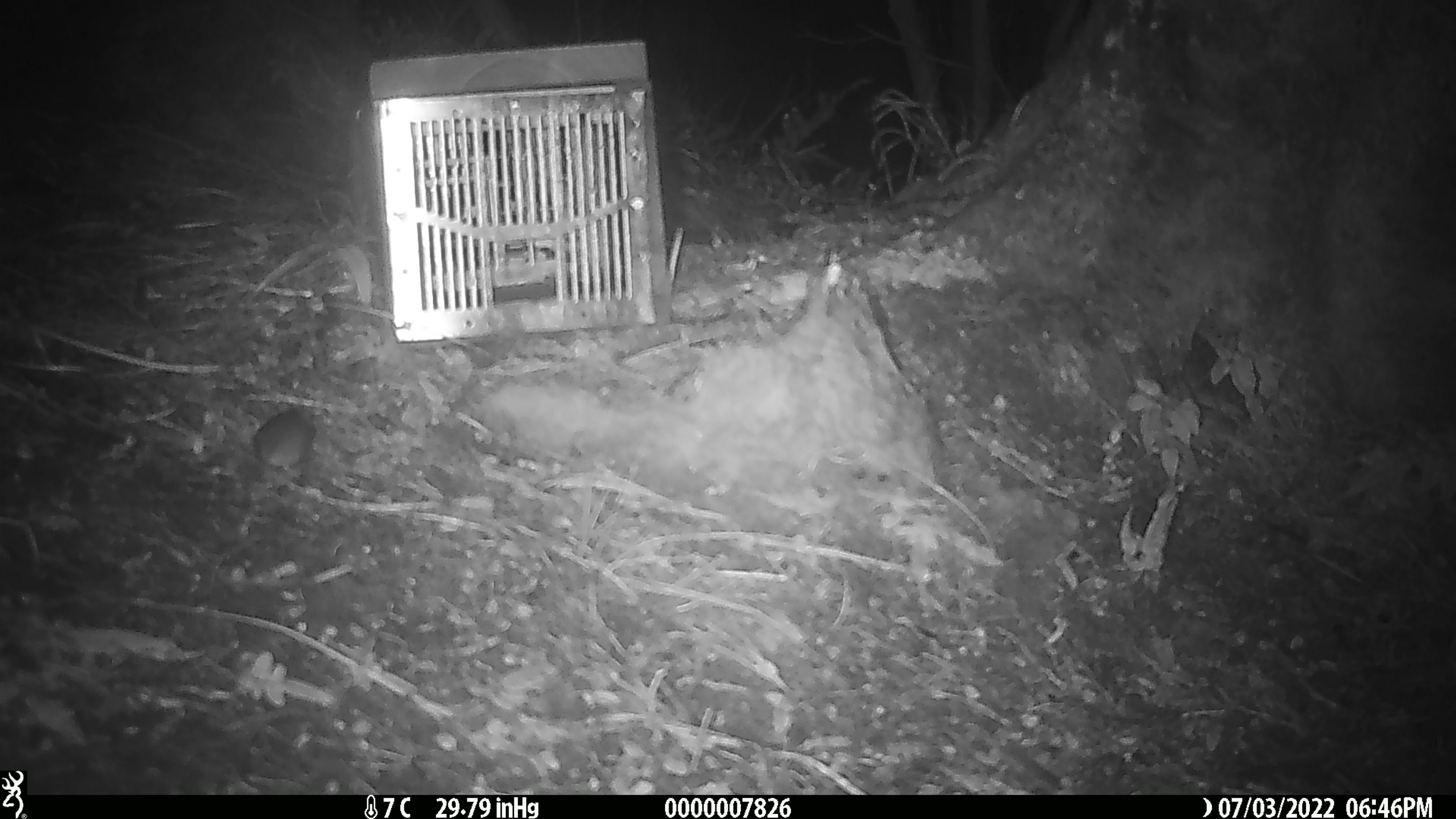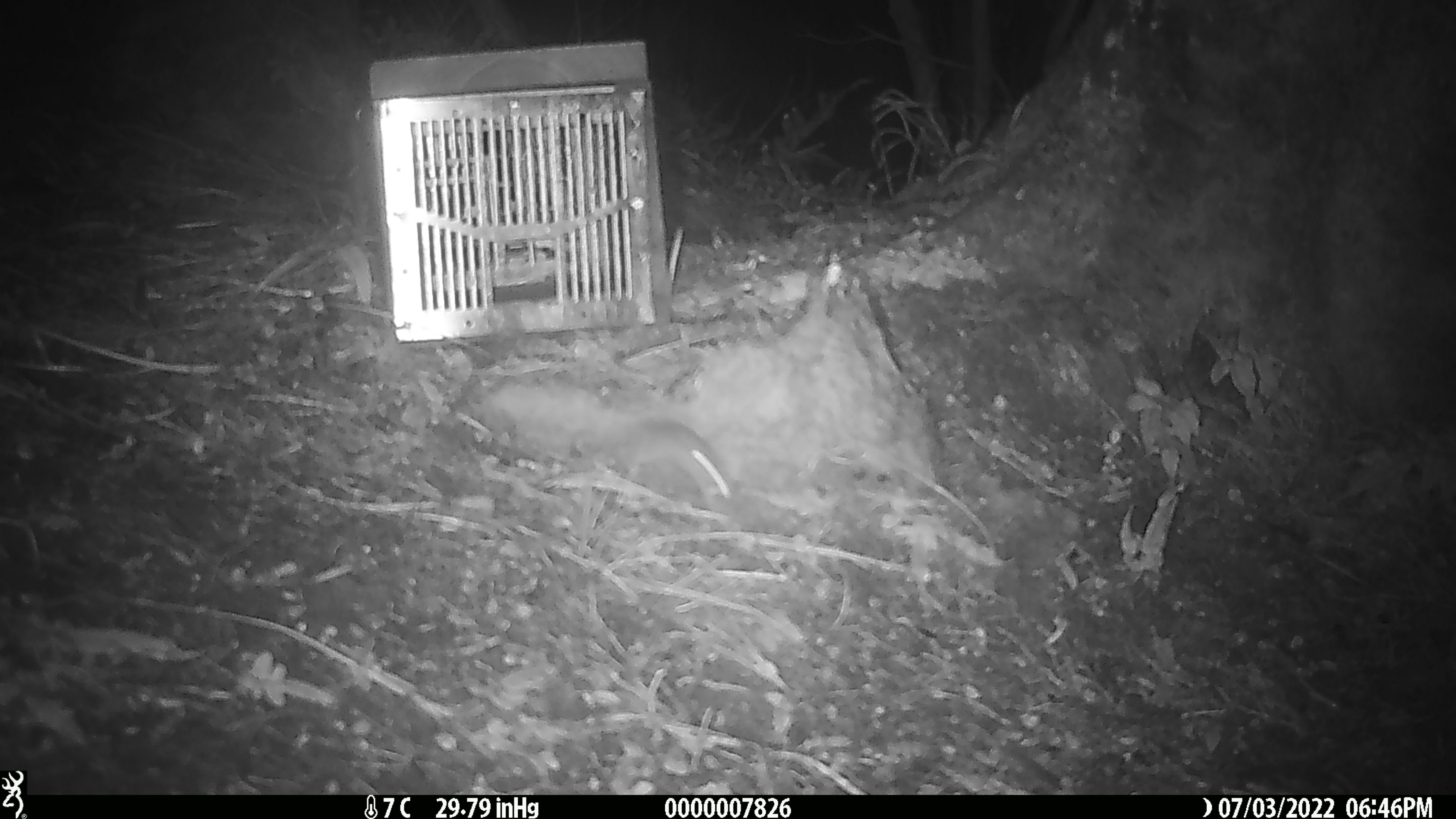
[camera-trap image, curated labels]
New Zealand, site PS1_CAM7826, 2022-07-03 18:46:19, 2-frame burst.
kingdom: Animalia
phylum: Chordata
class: Mammalia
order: Rodentia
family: Muridae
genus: Mus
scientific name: Mus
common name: mouse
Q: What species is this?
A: Mouse (Mus).